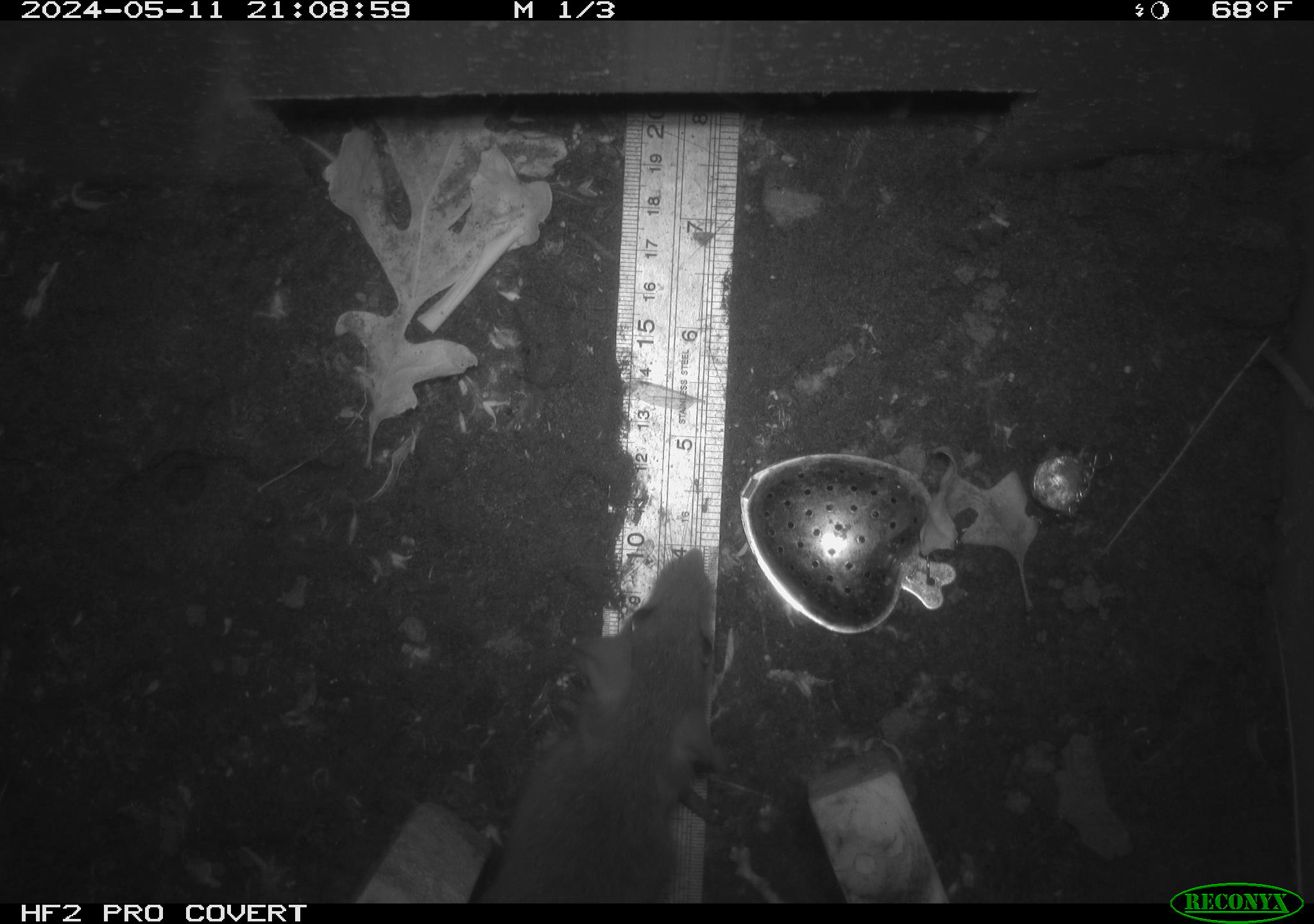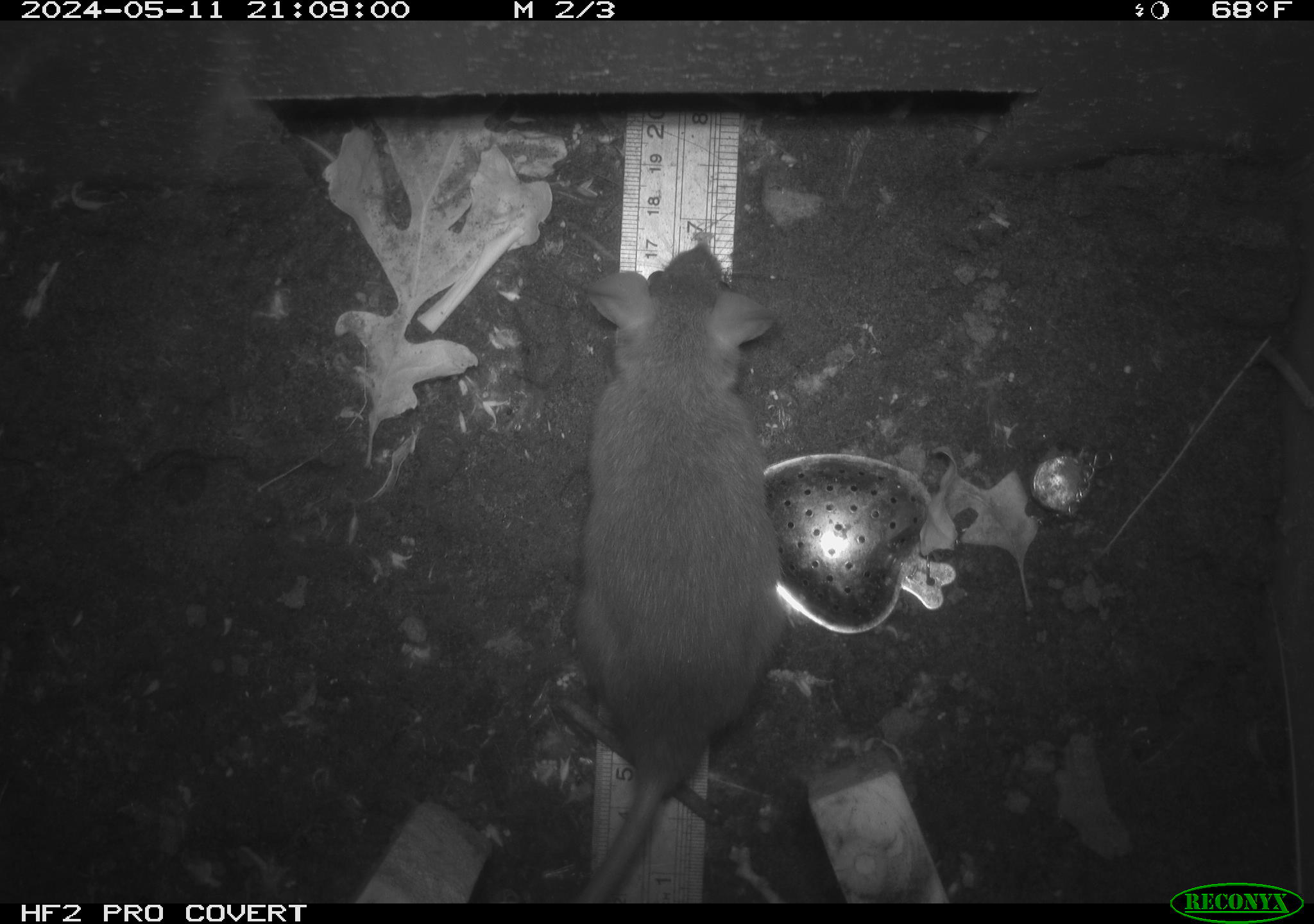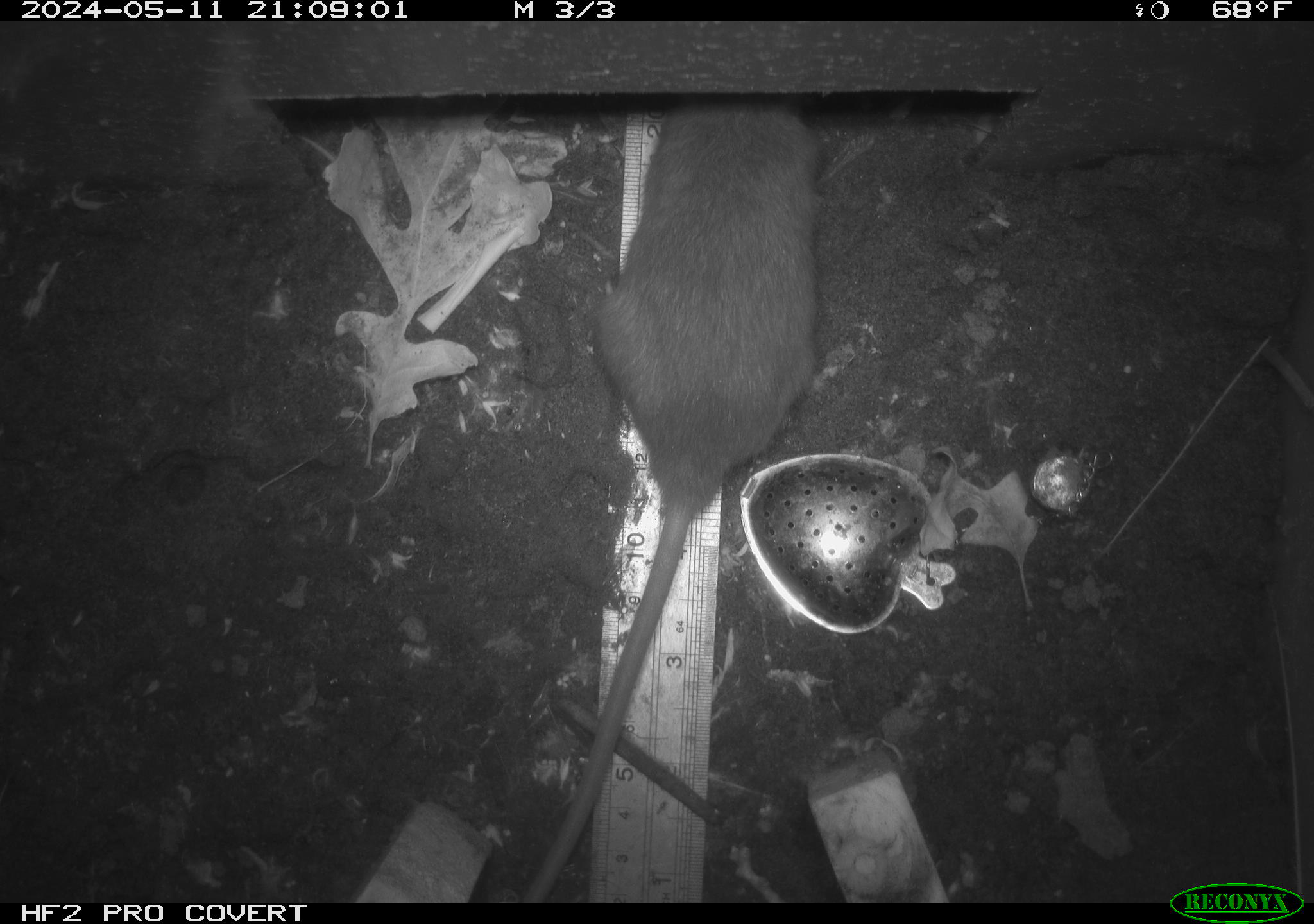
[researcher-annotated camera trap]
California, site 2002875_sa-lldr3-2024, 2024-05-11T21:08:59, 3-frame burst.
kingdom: Animalia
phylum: Chordata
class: Mammalia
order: Rodentia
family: Muridae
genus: Rattus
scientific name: Rattus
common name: rat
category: rattus species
Rattus species (rat) (Rattus).